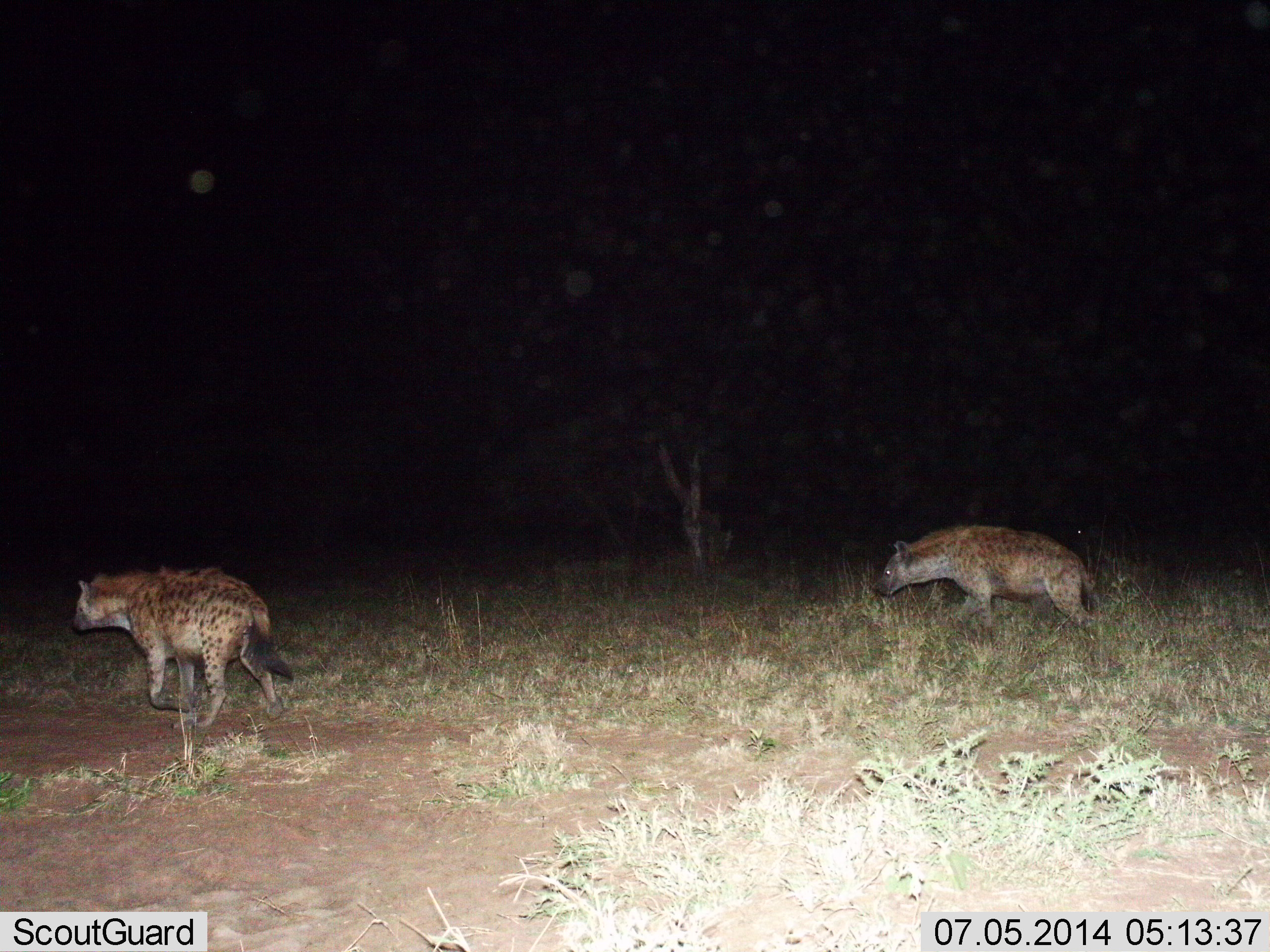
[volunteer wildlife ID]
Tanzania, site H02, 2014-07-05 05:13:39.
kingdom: Animalia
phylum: Chordata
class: Mammalia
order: Carnivora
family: Hyaenidae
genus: Crocuta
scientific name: Crocuta crocuta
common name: spotted hyena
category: hyenaspotted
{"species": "hyenaspotted (spotted hyena) (Crocuta crocuta)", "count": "2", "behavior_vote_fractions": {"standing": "20%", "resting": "0%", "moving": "90%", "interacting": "0%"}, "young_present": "0%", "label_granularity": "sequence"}